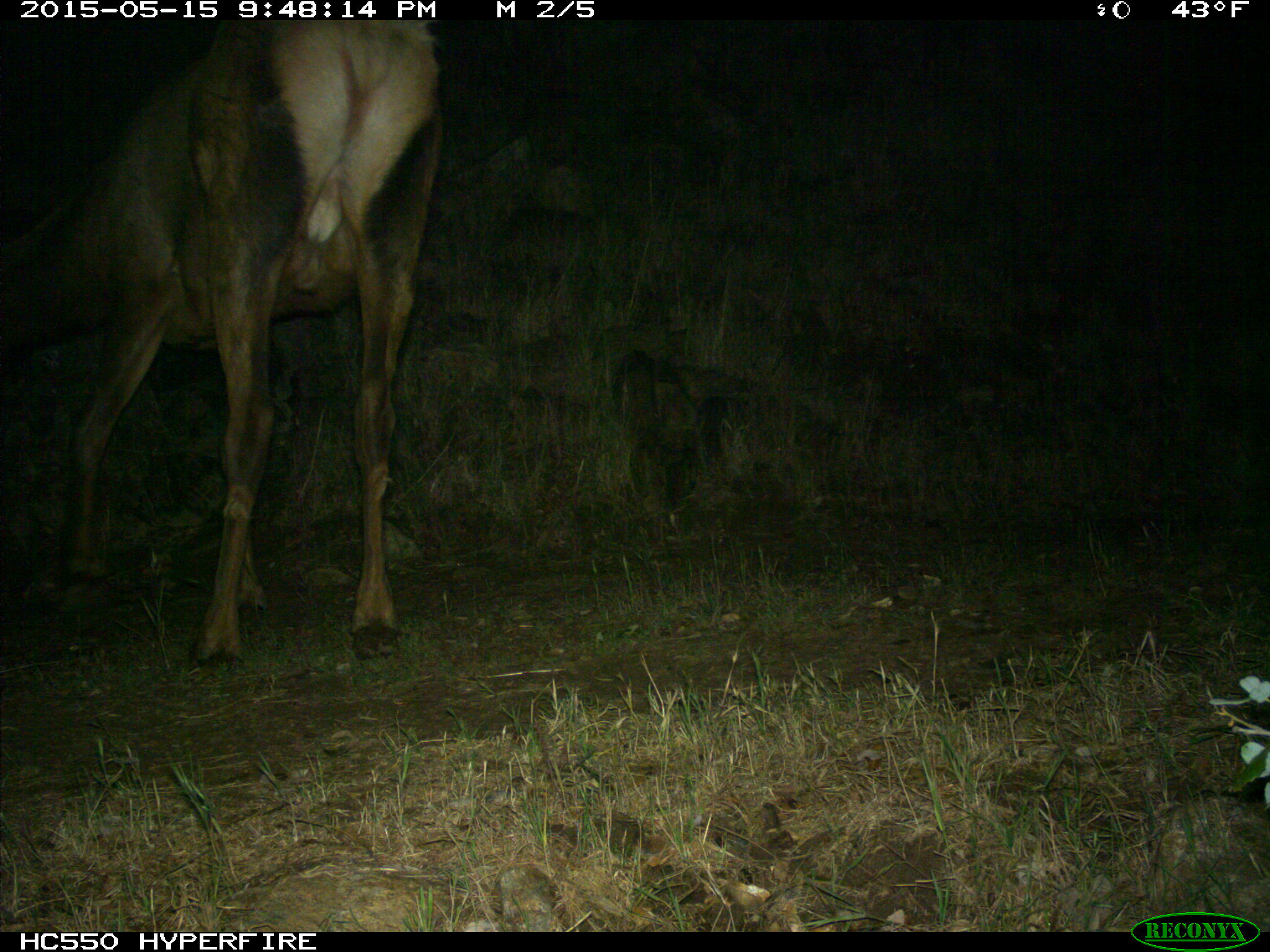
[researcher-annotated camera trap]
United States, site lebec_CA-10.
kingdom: Animalia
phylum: Chordata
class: Mammalia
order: Artiodactyla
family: Cervidae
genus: Cervus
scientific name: Cervus canadensis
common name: elk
Cervus canadensis (elk).